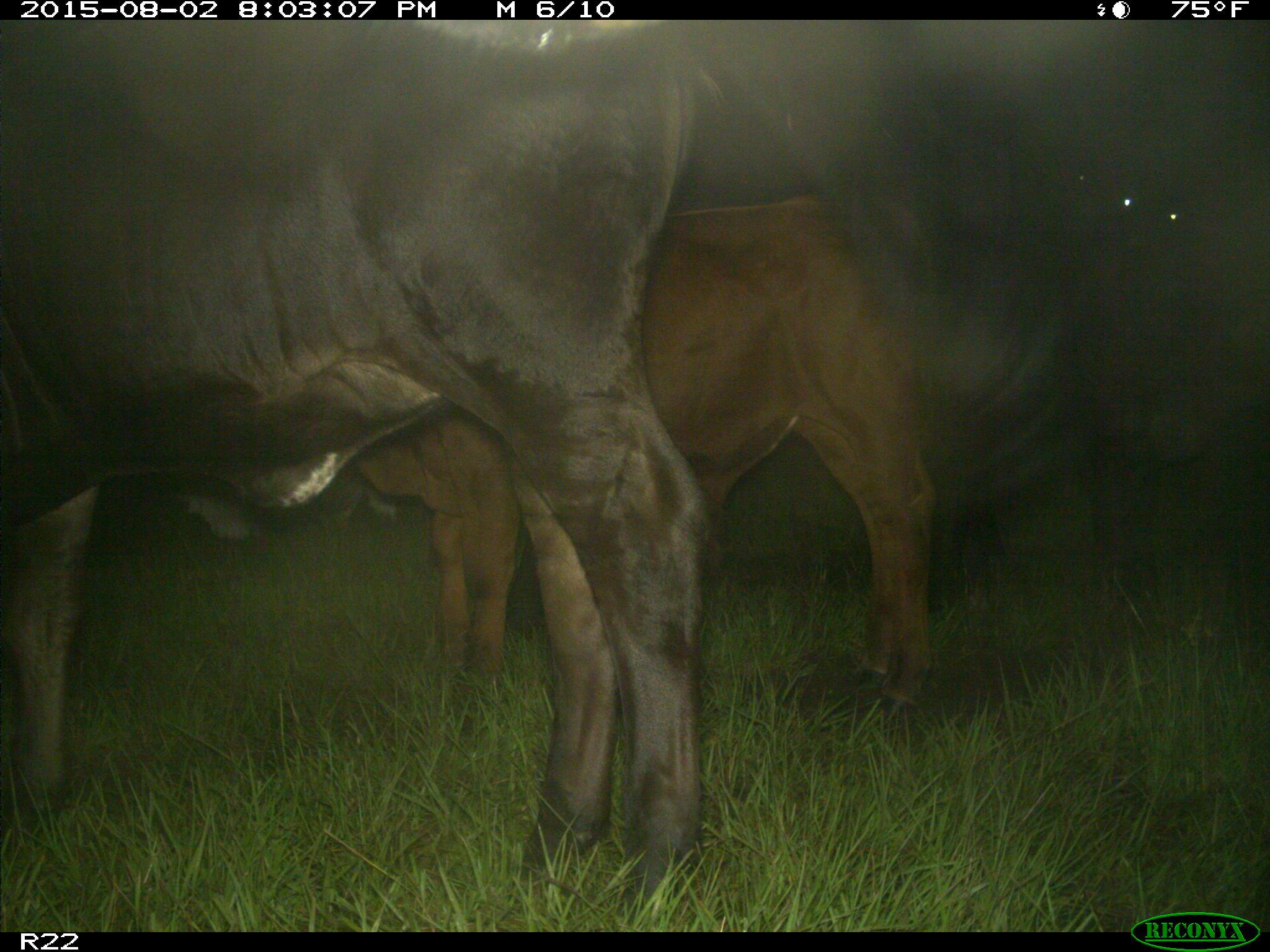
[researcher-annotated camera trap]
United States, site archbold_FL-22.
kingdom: Animalia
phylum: Chordata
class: Mammalia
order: Artiodactyla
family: Bovidae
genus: Bos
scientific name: Bos taurus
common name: domestic cow